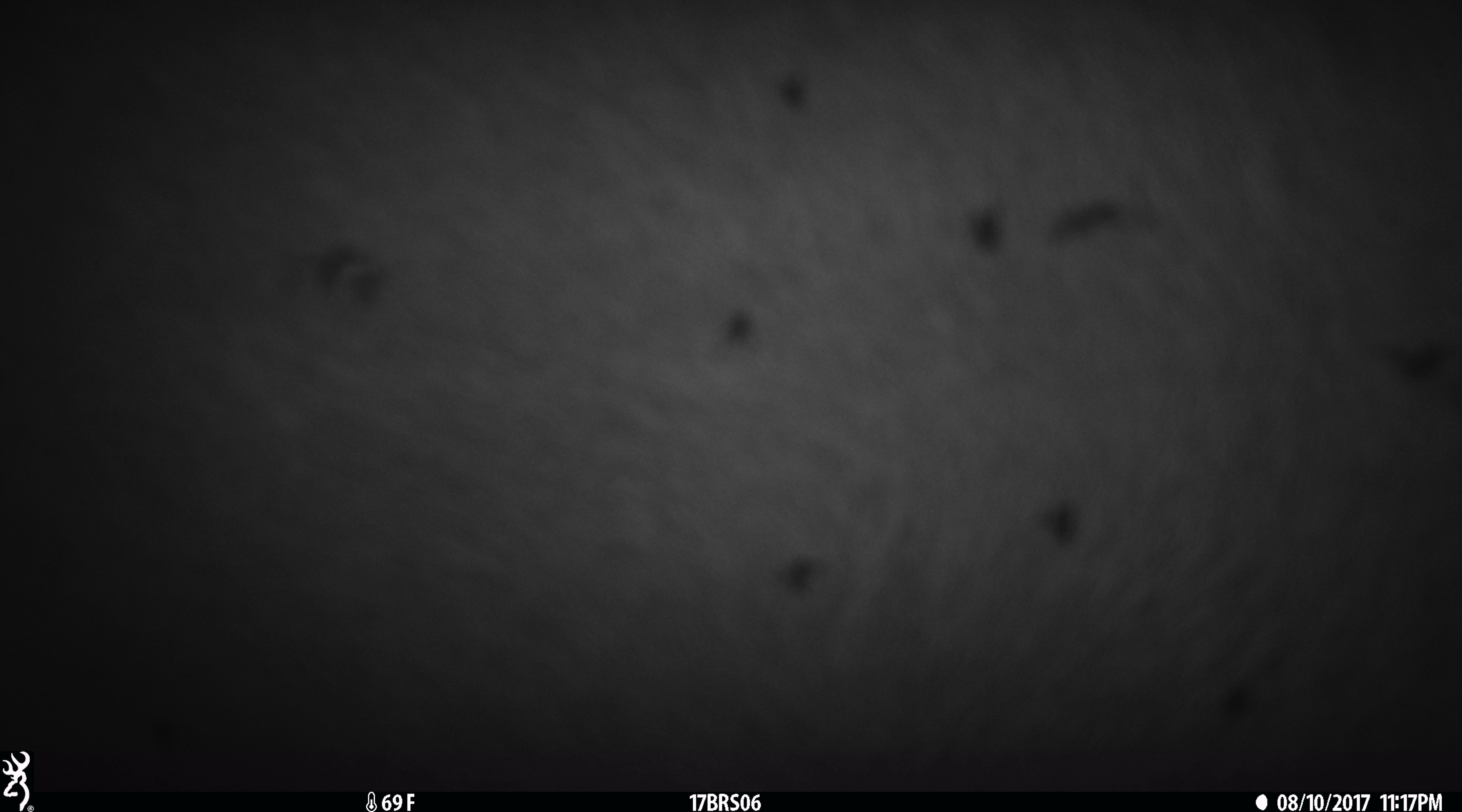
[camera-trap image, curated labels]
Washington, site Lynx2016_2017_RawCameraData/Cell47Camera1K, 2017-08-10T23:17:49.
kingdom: Animalia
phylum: Chordata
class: Mammalia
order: Artiodactyla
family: Bovidae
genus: Bos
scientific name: Bos taurus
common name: domestic cattle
Domestic cattle (Bos taurus). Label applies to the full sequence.